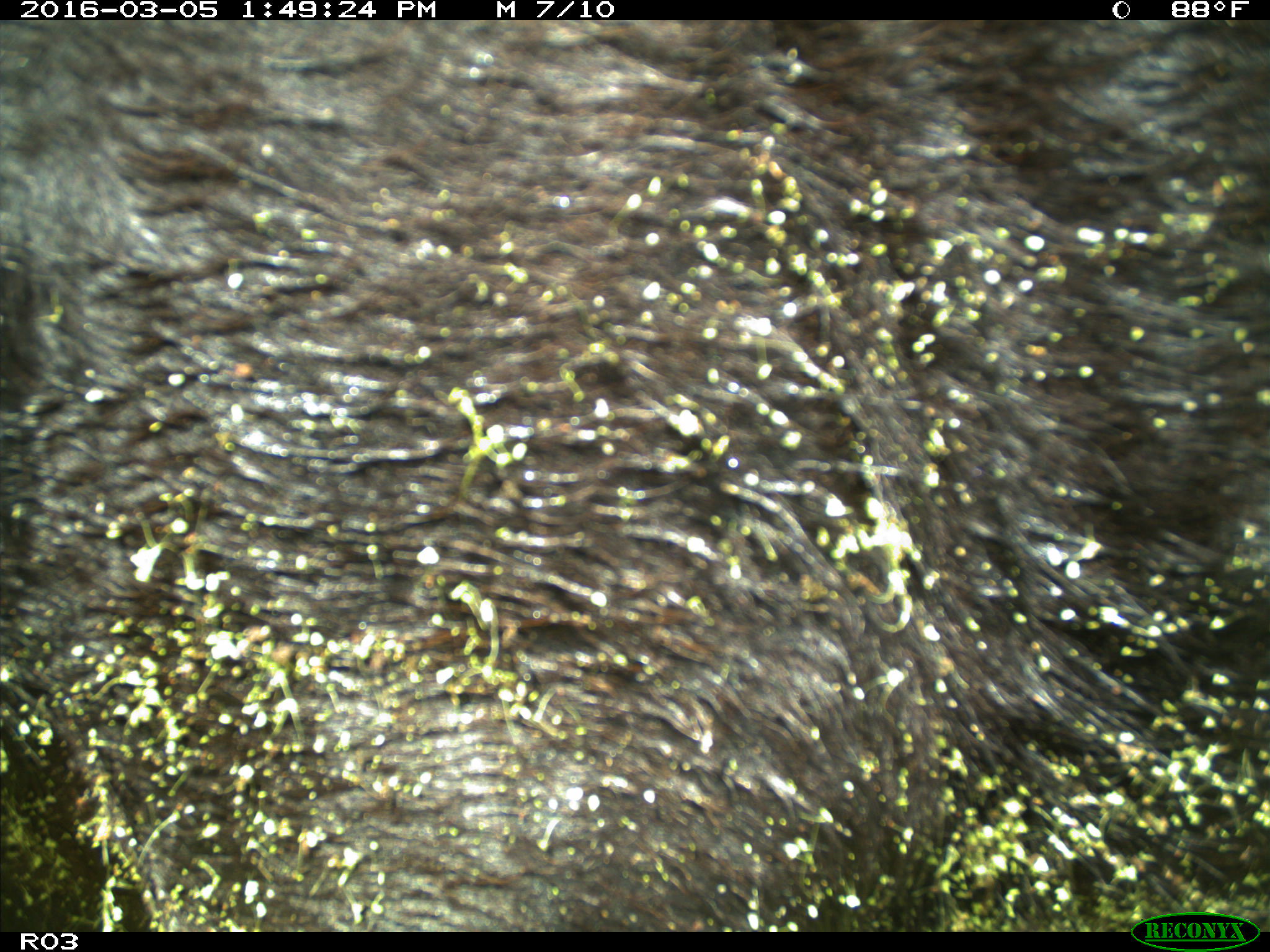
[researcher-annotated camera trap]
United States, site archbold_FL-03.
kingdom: Animalia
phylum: Chordata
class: Mammalia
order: Artiodactyla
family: Bovidae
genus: Bos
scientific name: Bos taurus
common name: domestic cow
Bos taurus (domestic cow).